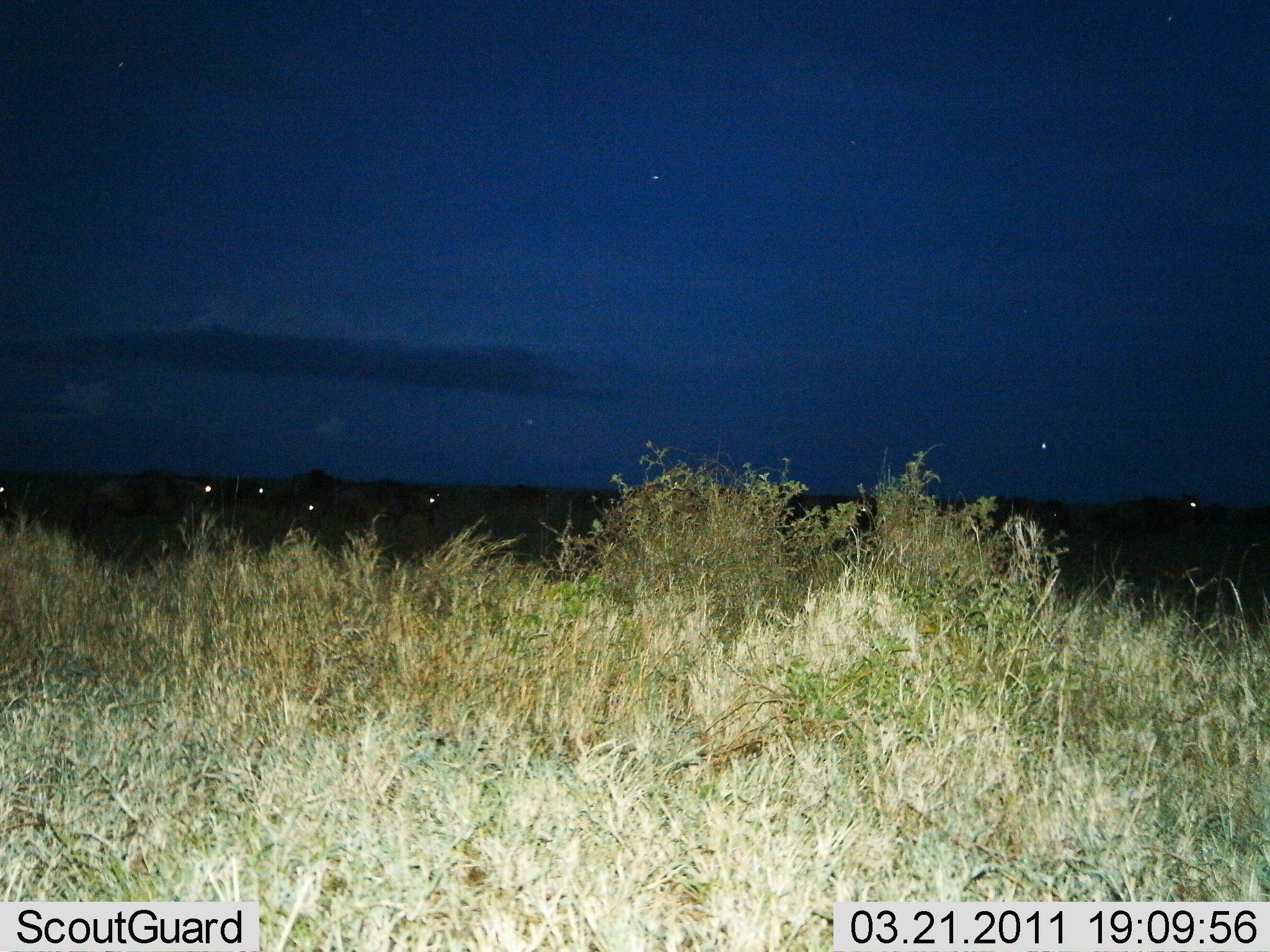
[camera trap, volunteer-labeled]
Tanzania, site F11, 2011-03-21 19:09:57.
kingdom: Animalia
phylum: Chordata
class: Mammalia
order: Artiodactyla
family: Bovidae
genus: Connochaetes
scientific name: Connochaetes taurinus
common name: blue wildebeest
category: wildebeest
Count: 8.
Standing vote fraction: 64%.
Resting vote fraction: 0%.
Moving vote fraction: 36%.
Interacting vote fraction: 0%.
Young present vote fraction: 0%.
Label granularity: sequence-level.